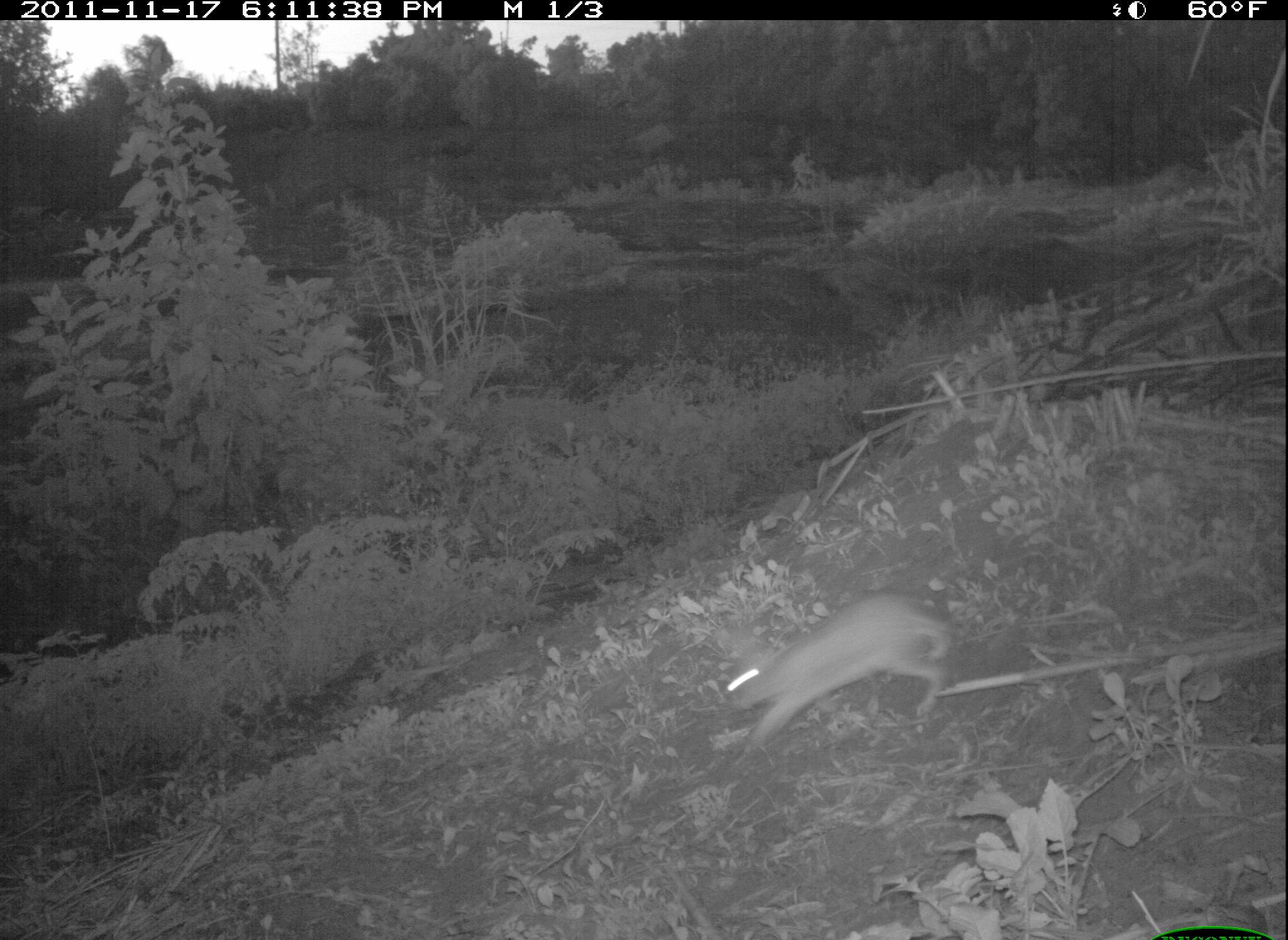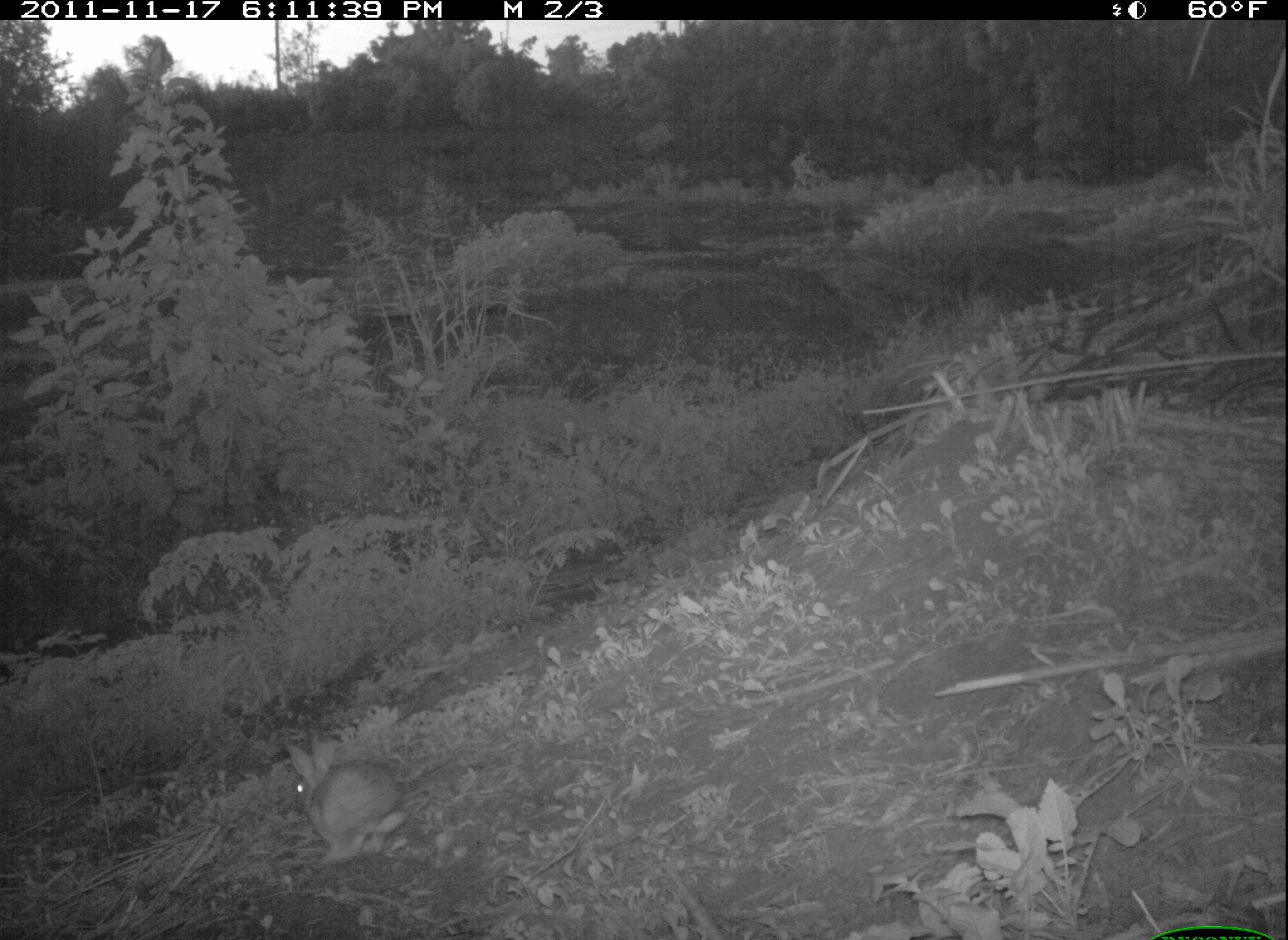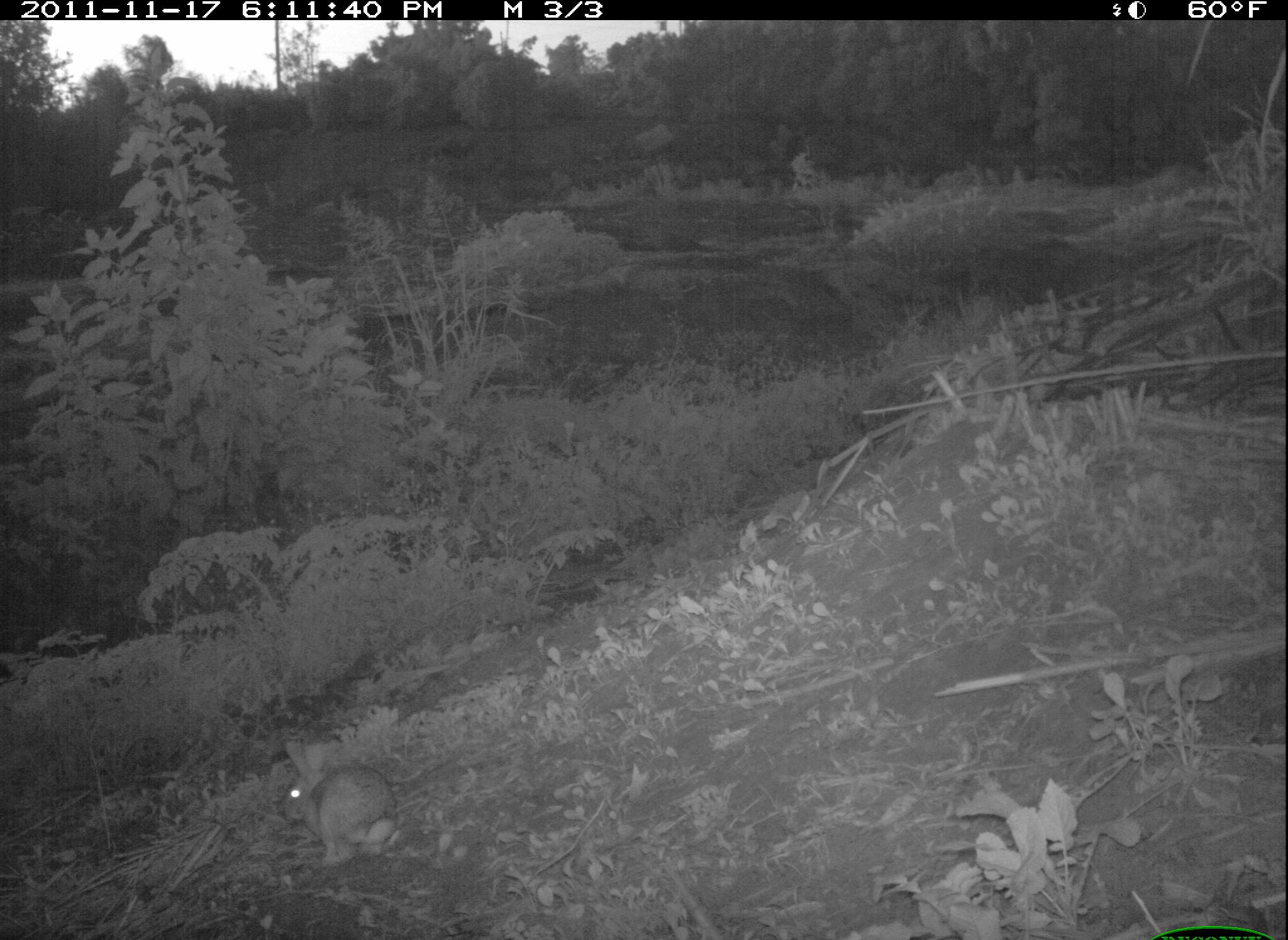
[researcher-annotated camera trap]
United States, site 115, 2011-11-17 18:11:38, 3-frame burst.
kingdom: Animalia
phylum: Chordata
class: Mammalia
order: Lagomorpha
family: Leporidae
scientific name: Leporidae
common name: rabbits and hares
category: rabbit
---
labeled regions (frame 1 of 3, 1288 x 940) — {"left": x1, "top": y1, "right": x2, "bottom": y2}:
rabbit: {"left": 684, "top": 585, "right": 955, "bottom": 762}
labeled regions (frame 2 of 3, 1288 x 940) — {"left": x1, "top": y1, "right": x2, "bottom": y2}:
rabbit: {"left": 270, "top": 726, "right": 430, "bottom": 875}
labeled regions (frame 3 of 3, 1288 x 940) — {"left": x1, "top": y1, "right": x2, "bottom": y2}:
rabbit: {"left": 267, "top": 731, "right": 412, "bottom": 878}